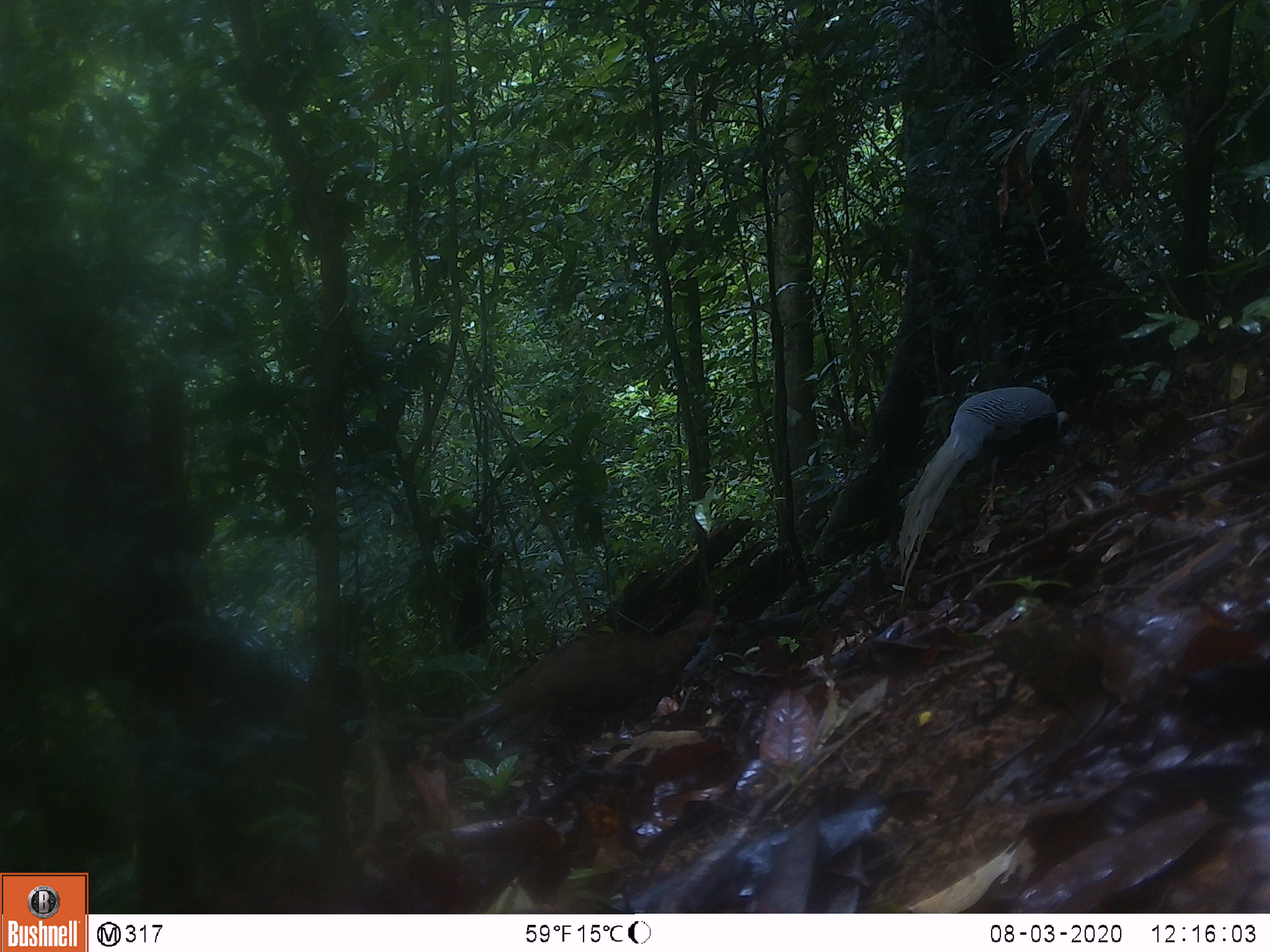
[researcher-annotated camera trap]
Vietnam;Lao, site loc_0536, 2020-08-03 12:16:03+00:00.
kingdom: Animalia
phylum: Chordata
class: Aves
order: Galliformes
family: Phasianidae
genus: Lophura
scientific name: Lophura nycthemera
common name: silver pheasant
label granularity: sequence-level